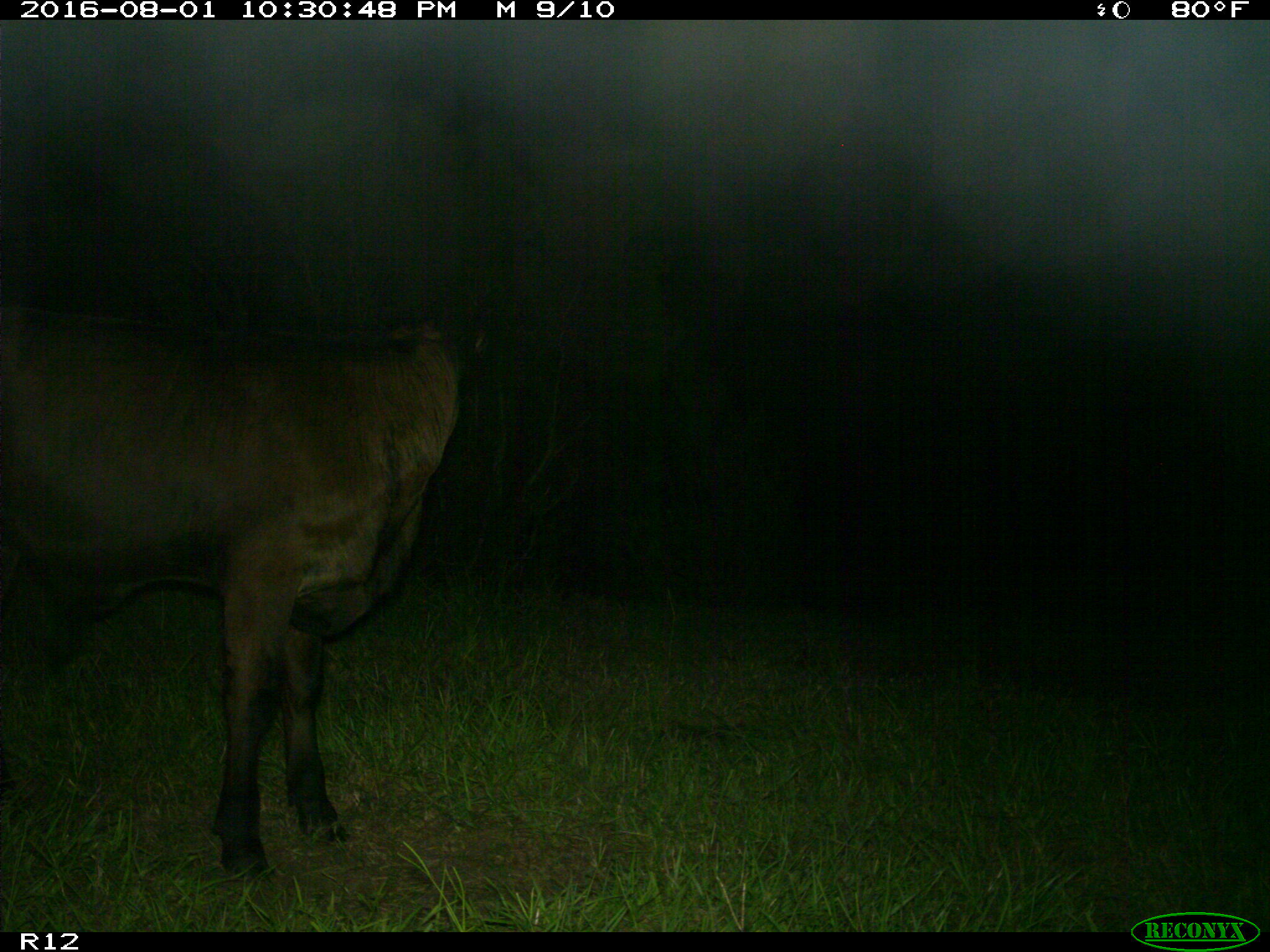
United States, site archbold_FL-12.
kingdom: Animalia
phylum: Chordata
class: Mammalia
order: Artiodactyla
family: Bovidae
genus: Bos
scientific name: Bos taurus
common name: domestic cow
Bos taurus (domestic cow).